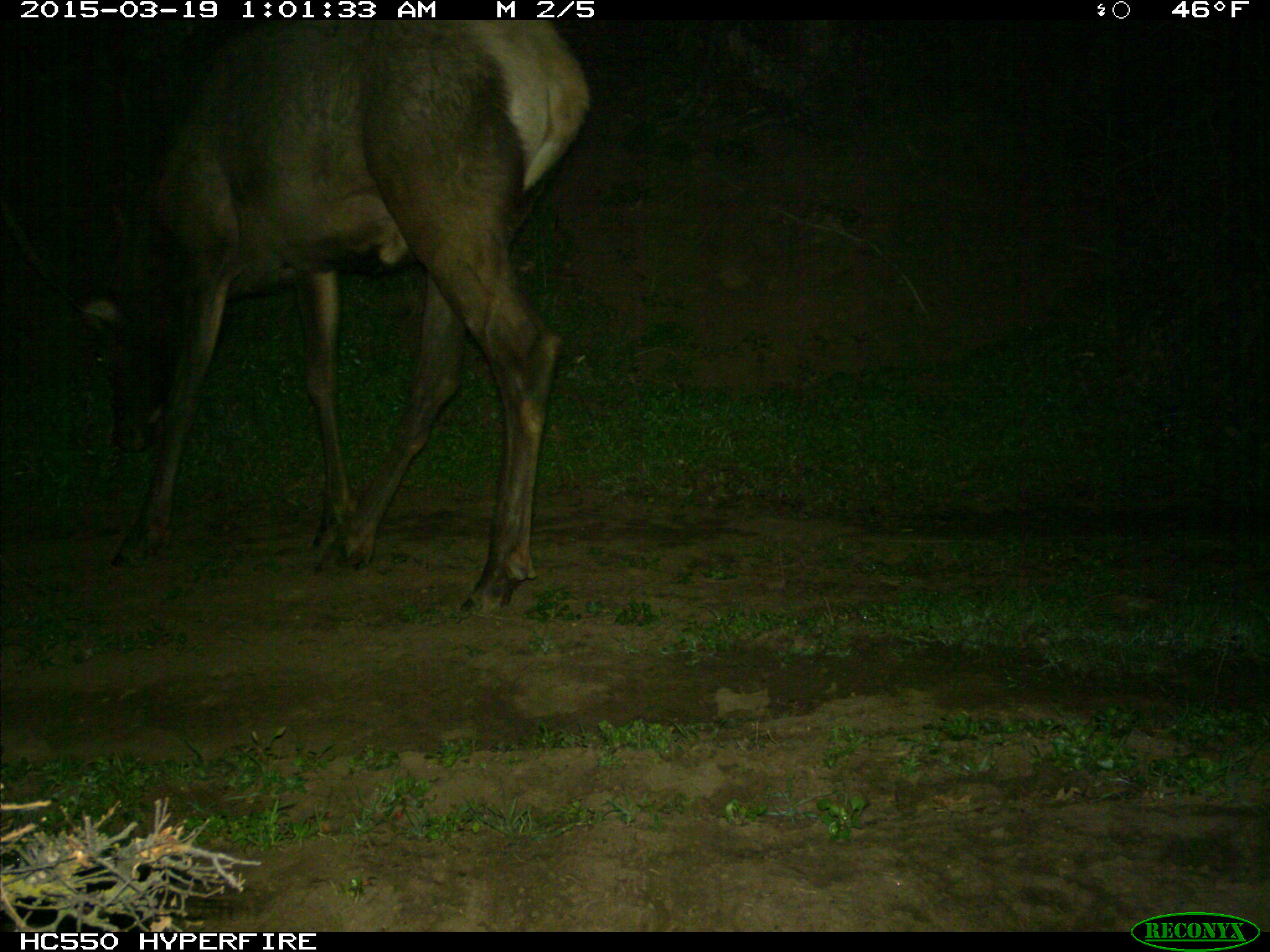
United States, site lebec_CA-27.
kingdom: Animalia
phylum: Chordata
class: Mammalia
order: Artiodactyla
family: Cervidae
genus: Cervus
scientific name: Cervus canadensis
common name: elk